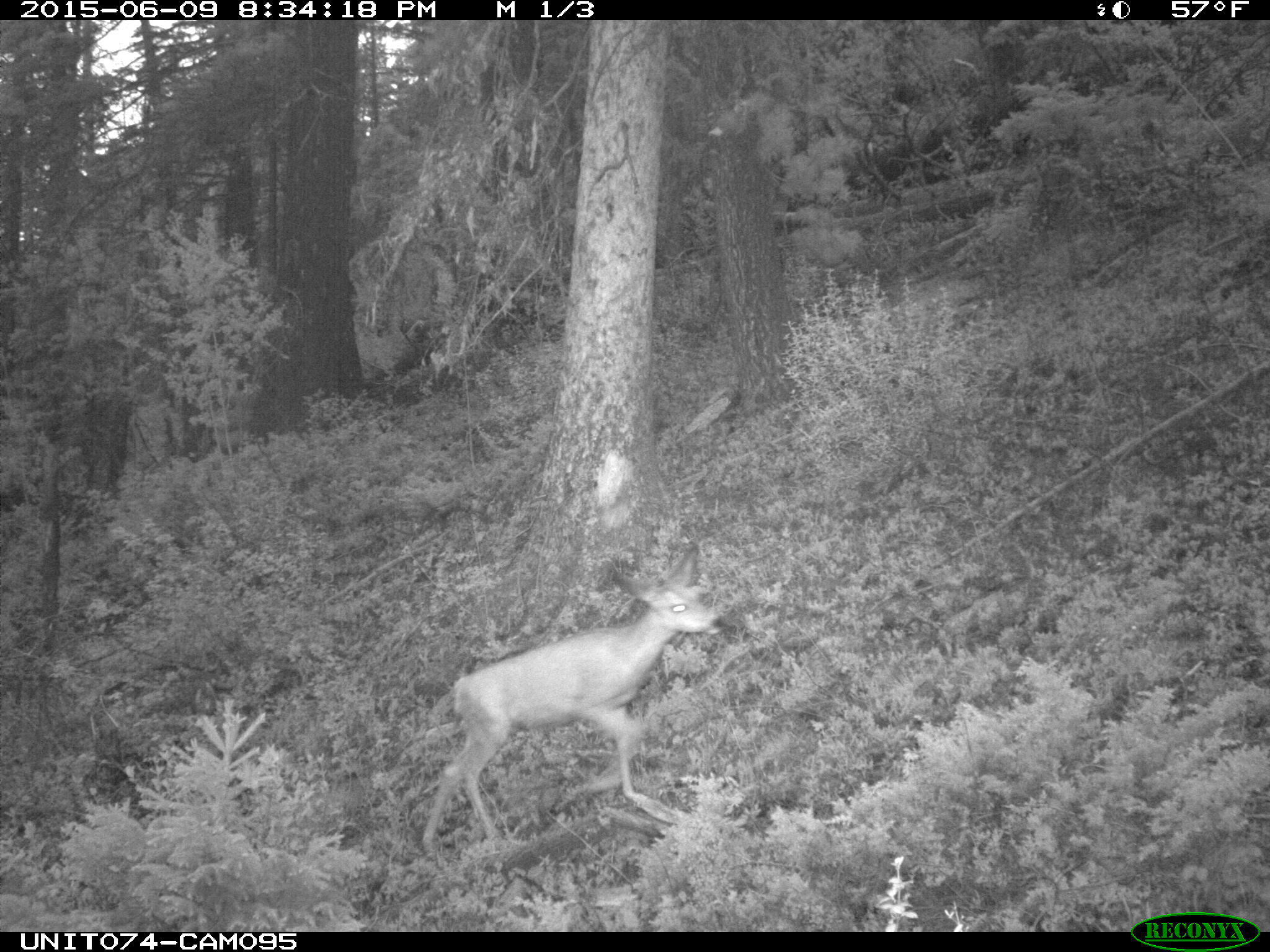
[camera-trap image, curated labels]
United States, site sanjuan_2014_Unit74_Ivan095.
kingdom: Animalia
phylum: Chordata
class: Mammalia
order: Artiodactyla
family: Cervidae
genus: Odocoileus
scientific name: Odocoileus hemionus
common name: mule deer